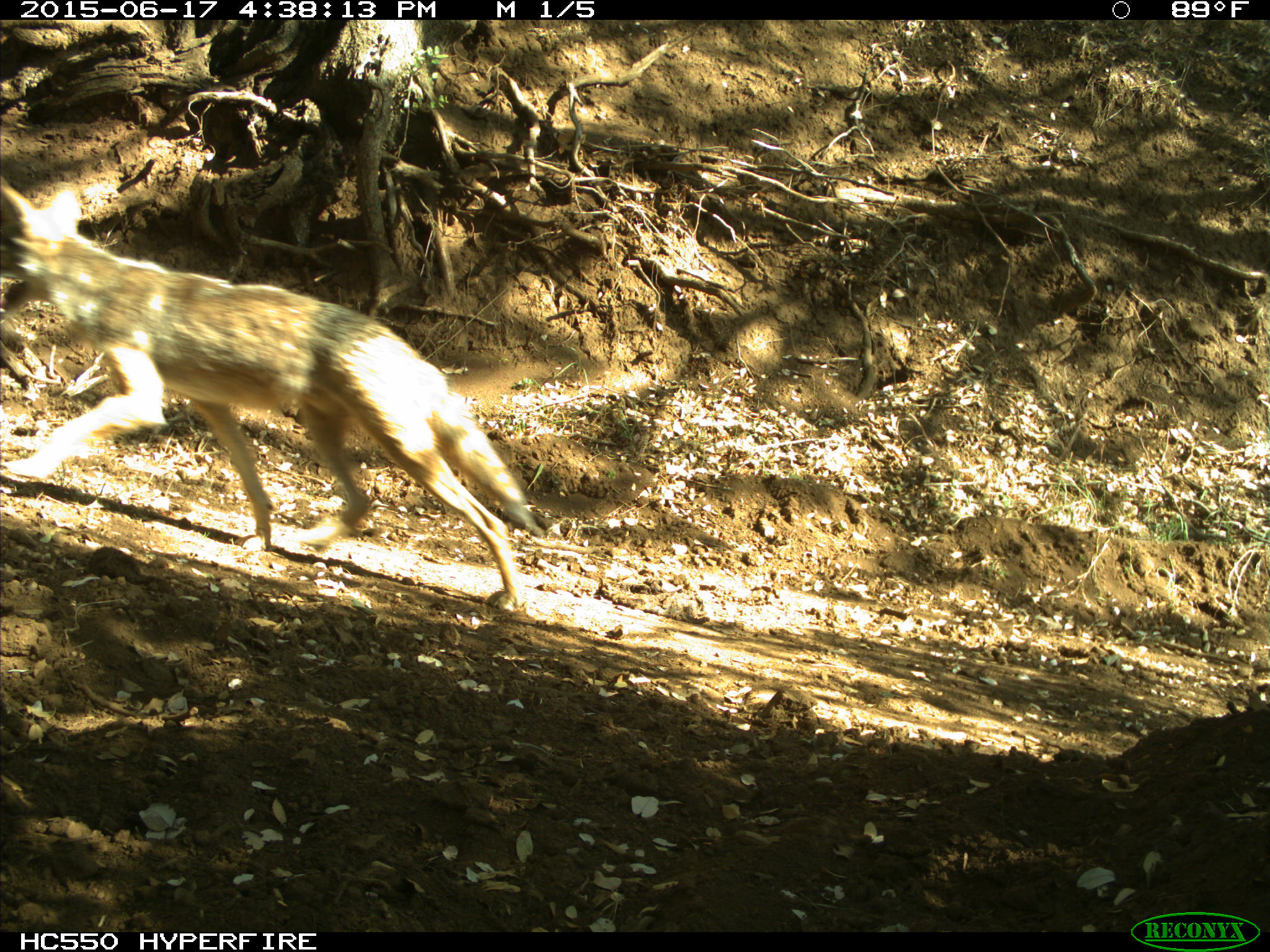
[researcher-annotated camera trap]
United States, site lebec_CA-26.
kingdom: Animalia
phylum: Chordata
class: Mammalia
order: Carnivora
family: Canidae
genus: Canis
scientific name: Canis latrans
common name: coyote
Canis latrans (coyote).